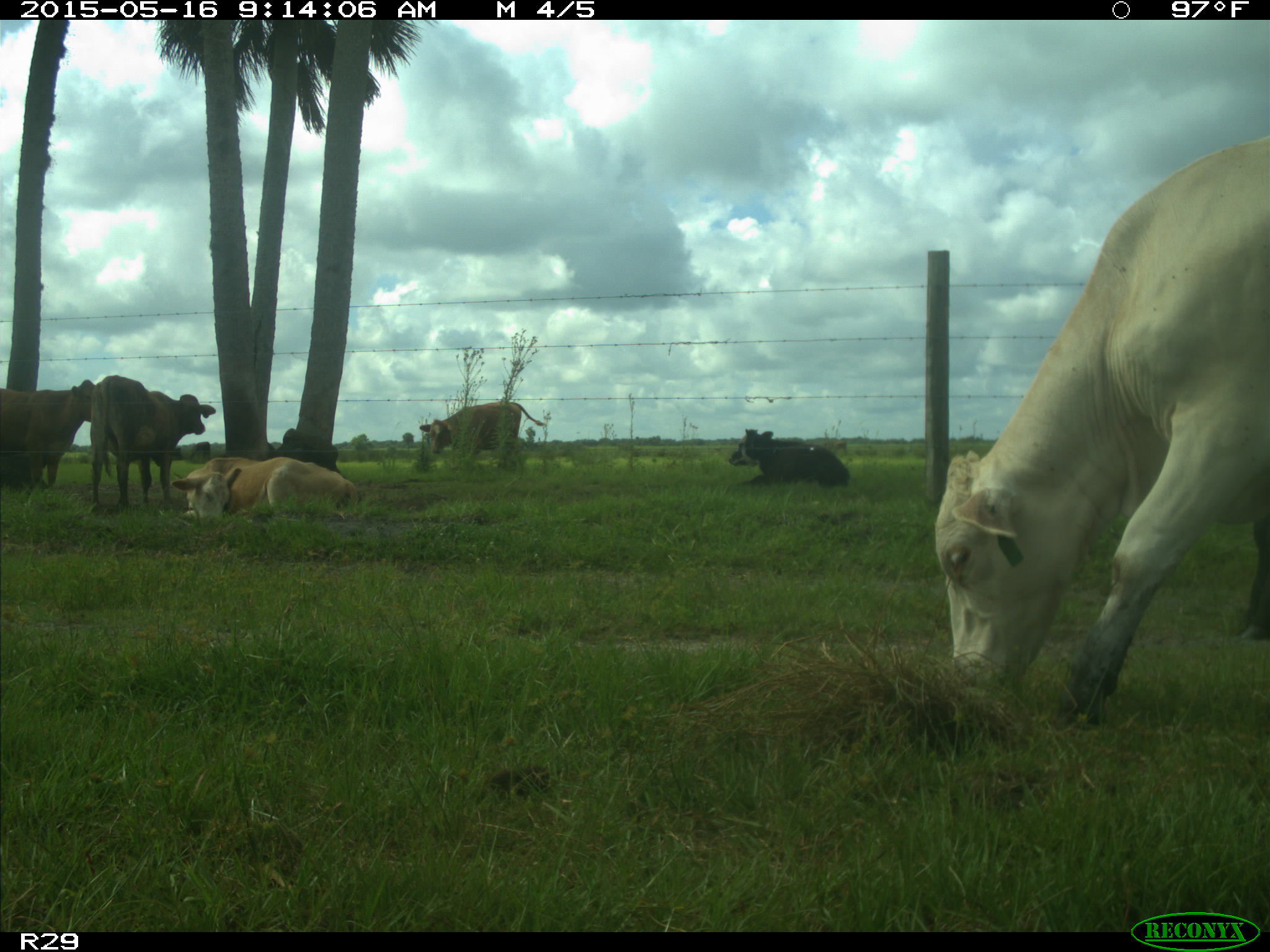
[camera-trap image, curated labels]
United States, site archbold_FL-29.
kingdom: Animalia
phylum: Chordata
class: Mammalia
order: Artiodactyla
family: Bovidae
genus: Bos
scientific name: Bos taurus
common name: domestic cow